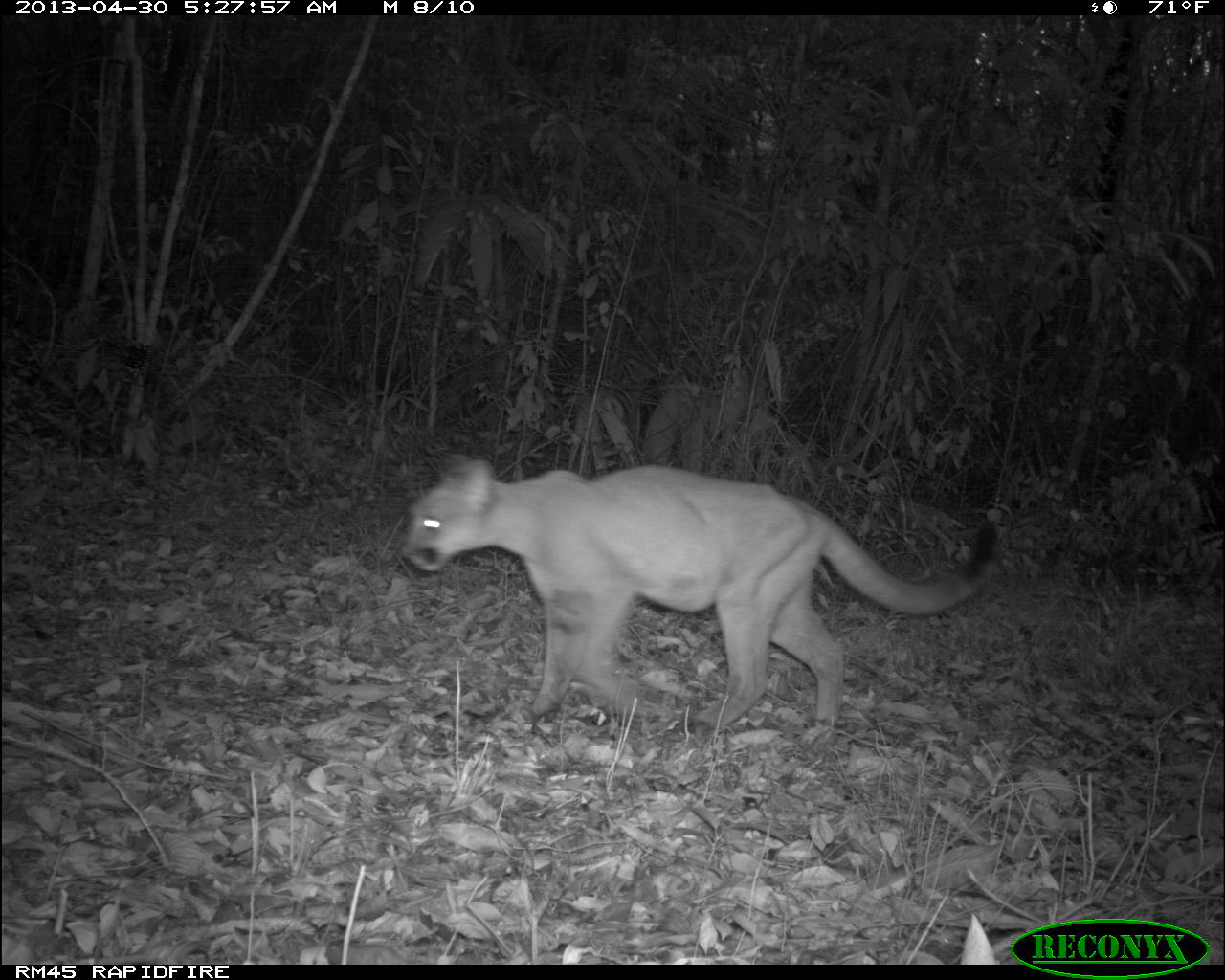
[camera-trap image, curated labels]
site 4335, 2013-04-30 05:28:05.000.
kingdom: Animalia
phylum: Chordata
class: Mammalia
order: Carnivora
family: Felidae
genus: Puma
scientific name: Puma concolor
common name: mountain lion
Puma concolor (mountain lion), count 1.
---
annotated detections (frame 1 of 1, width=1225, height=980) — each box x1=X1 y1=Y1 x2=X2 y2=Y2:
puma concolor: x1=397 y1=454 x2=1004 y2=750